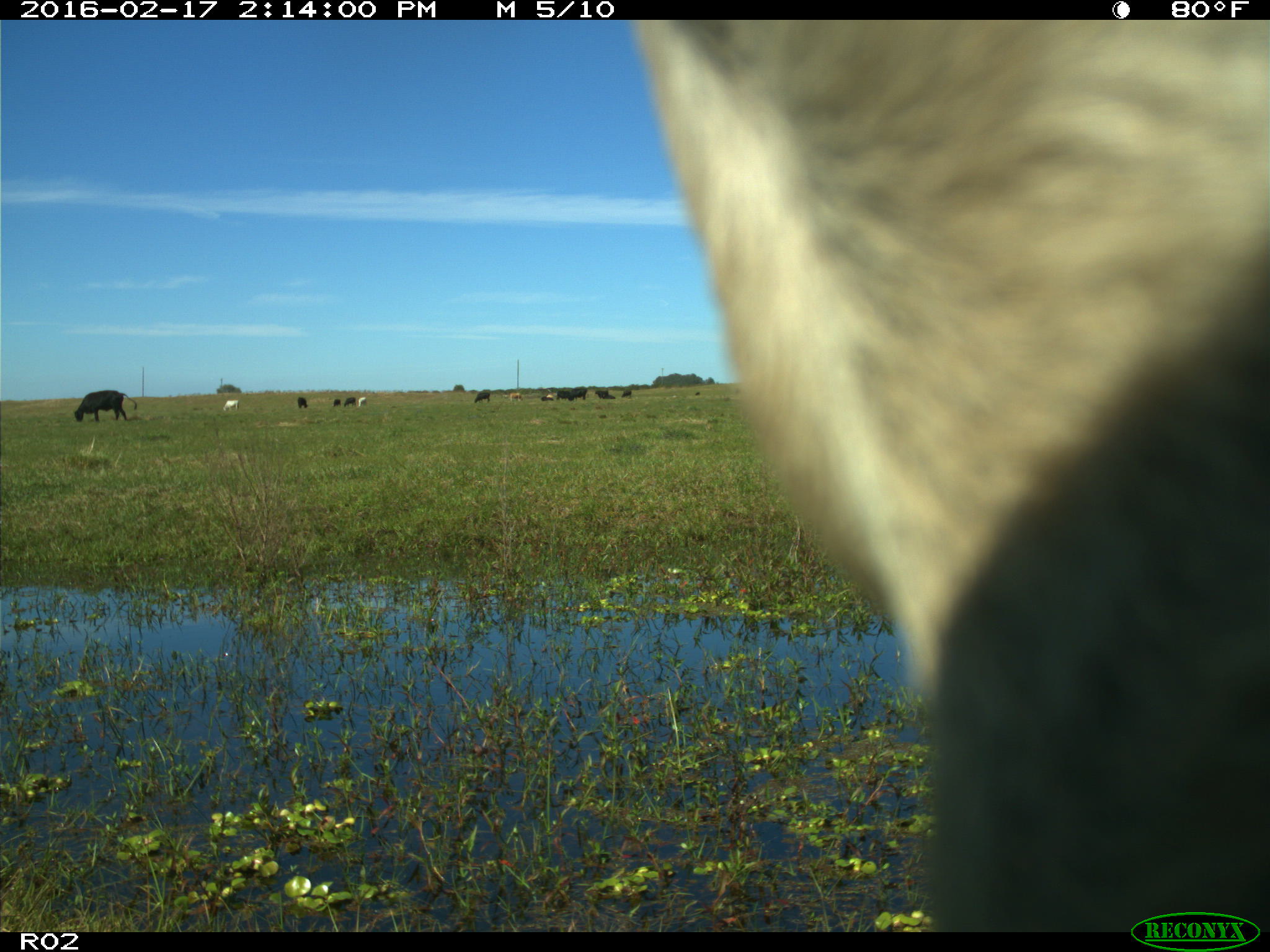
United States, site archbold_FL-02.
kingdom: Animalia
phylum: Chordata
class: Mammalia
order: Artiodactyla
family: Bovidae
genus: Bos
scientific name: Bos taurus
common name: domestic cow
Bos taurus (domestic cow).